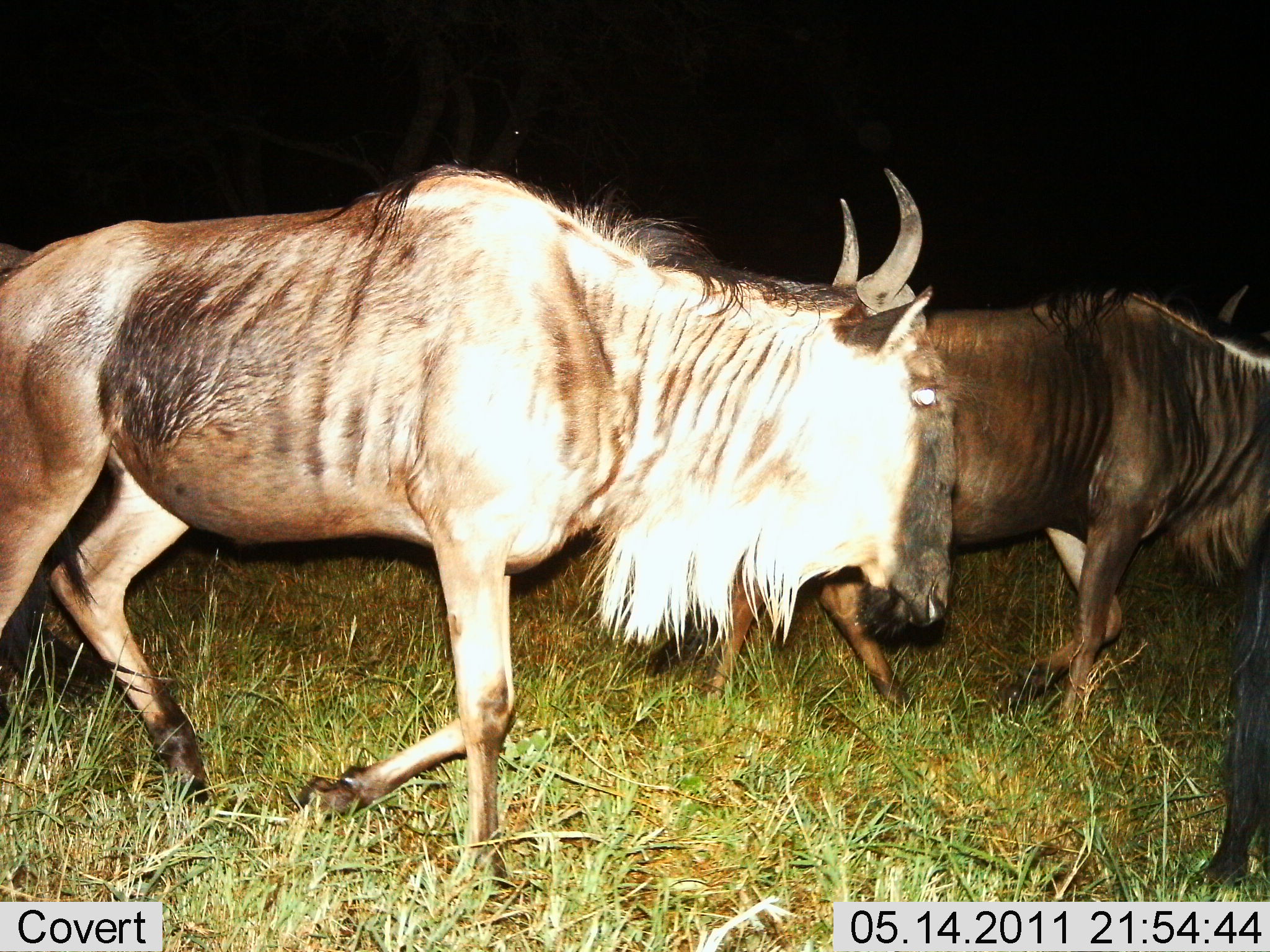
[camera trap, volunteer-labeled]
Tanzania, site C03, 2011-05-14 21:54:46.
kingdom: Animalia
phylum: Chordata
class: Mammalia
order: Artiodactyla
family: Bovidae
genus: Connochaetes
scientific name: Connochaetes taurinus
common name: blue wildebeest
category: wildebeest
Wildebeest (blue wildebeest) (Connochaetes taurinus), count 2. Behavior (volunteer vote fractions): standing 0%, resting 0%, moving 91%, interacting 0%. Young present (vote fraction): 0%. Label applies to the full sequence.